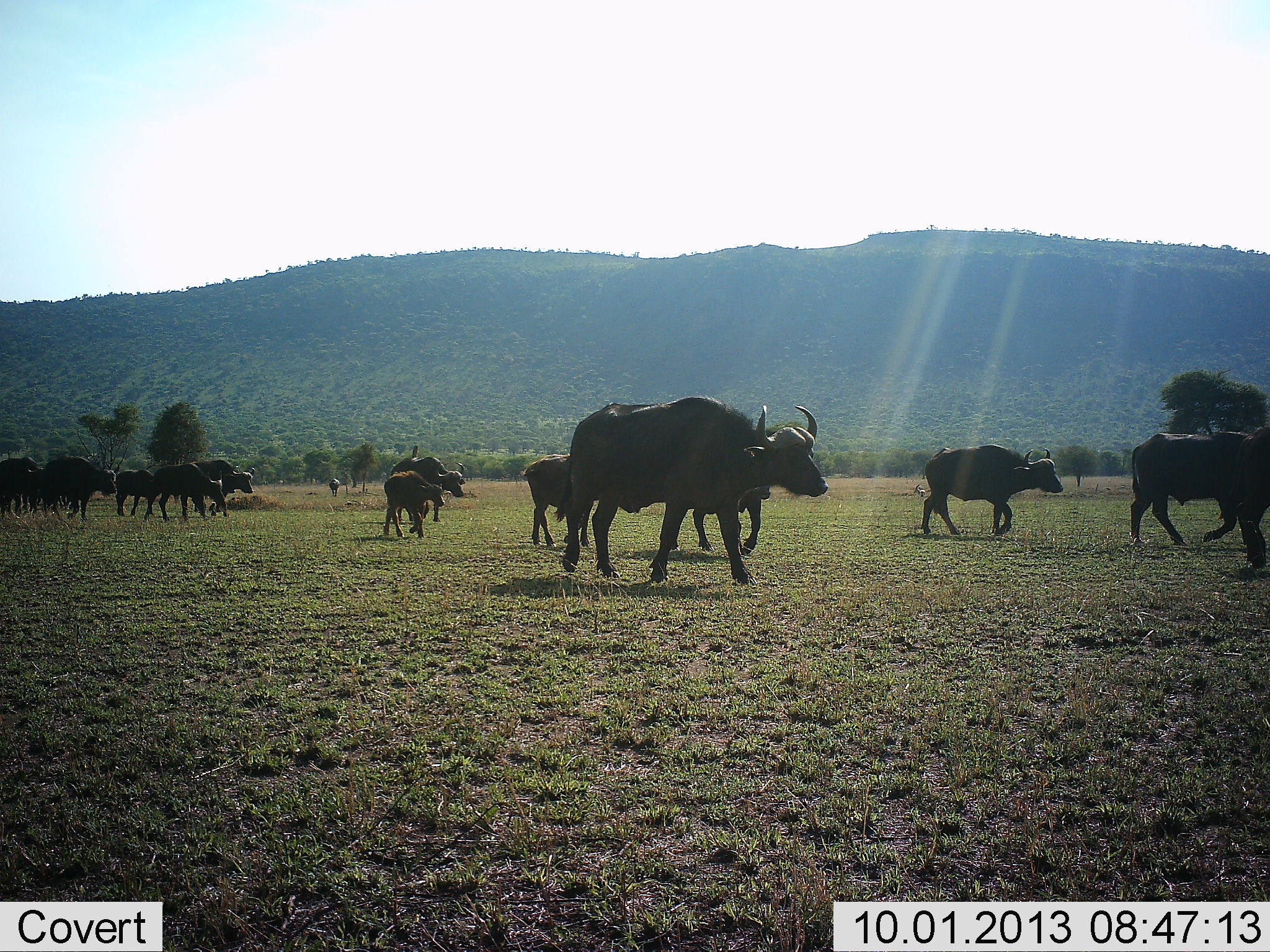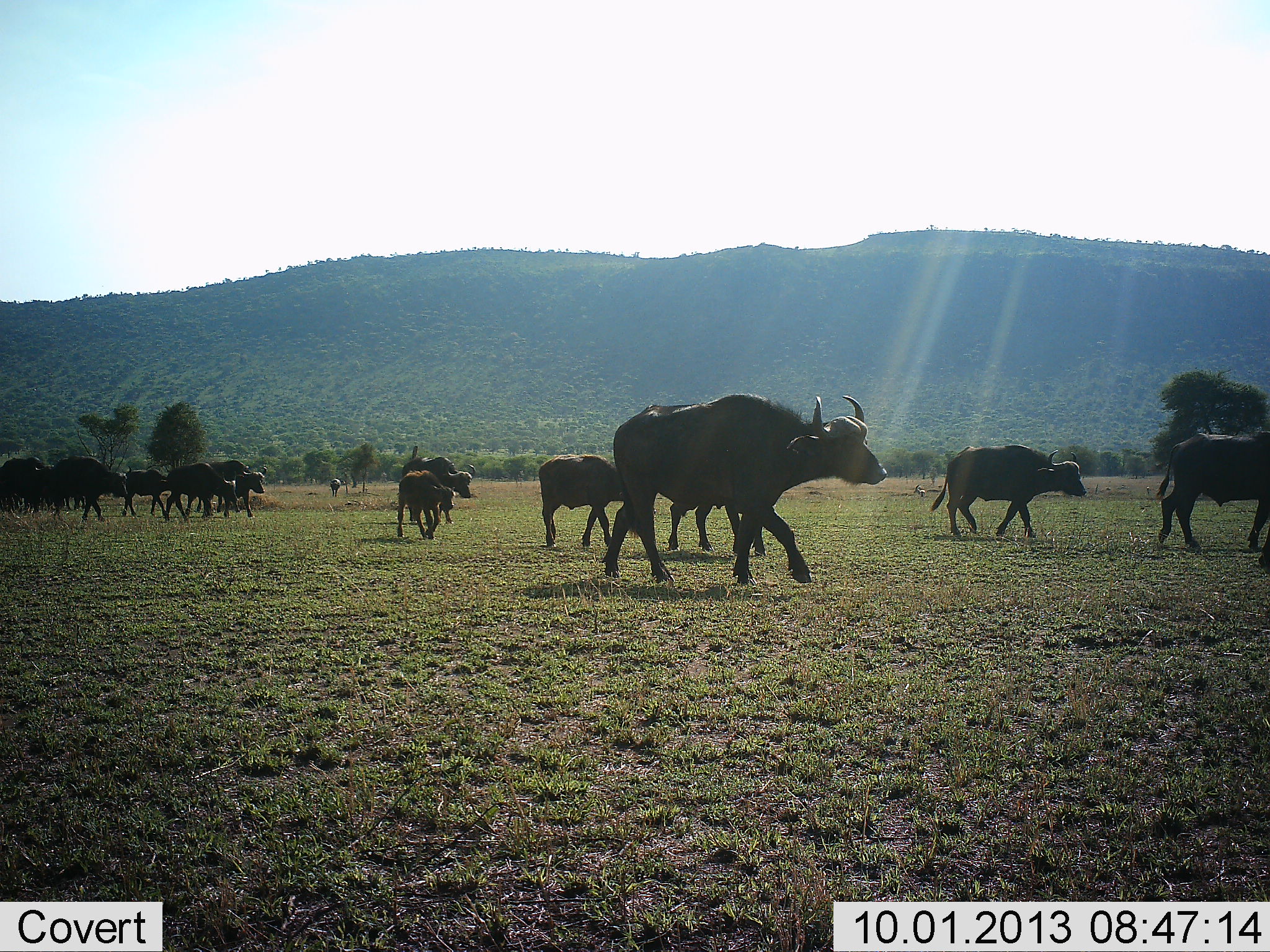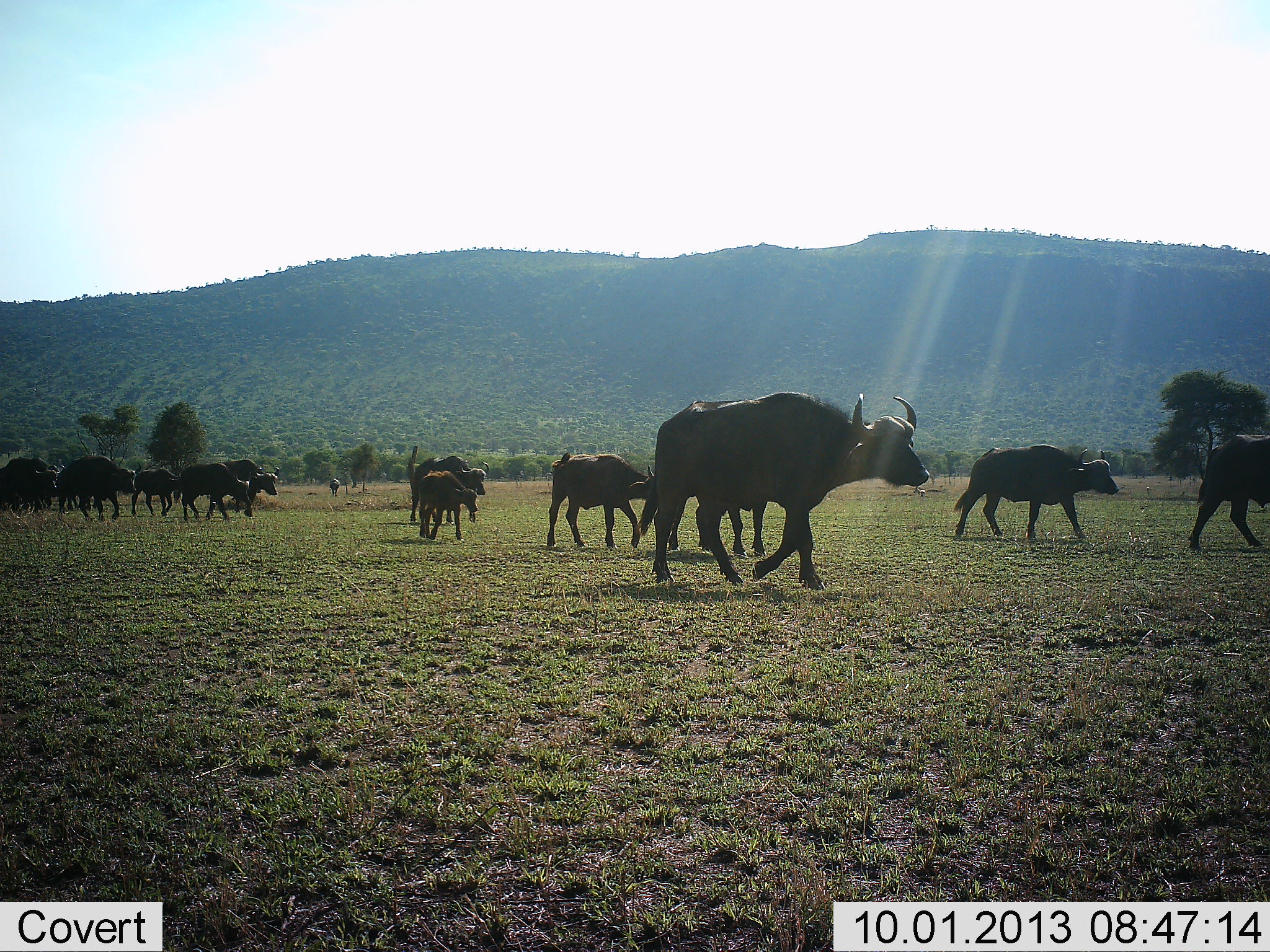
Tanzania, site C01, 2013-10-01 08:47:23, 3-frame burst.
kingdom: Animalia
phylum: Chordata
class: Mammalia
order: Artiodactyla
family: Bovidae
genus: Syncerus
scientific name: Syncerus caffer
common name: cape buffalo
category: buffalo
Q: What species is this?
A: Buffalo (cape buffalo) (Syncerus caffer).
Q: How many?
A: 11-50.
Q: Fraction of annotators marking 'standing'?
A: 5%.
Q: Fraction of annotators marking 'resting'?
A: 0%.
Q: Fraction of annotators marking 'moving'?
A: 100%.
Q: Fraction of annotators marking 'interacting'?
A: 5%.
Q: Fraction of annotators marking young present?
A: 60%.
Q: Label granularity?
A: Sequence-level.